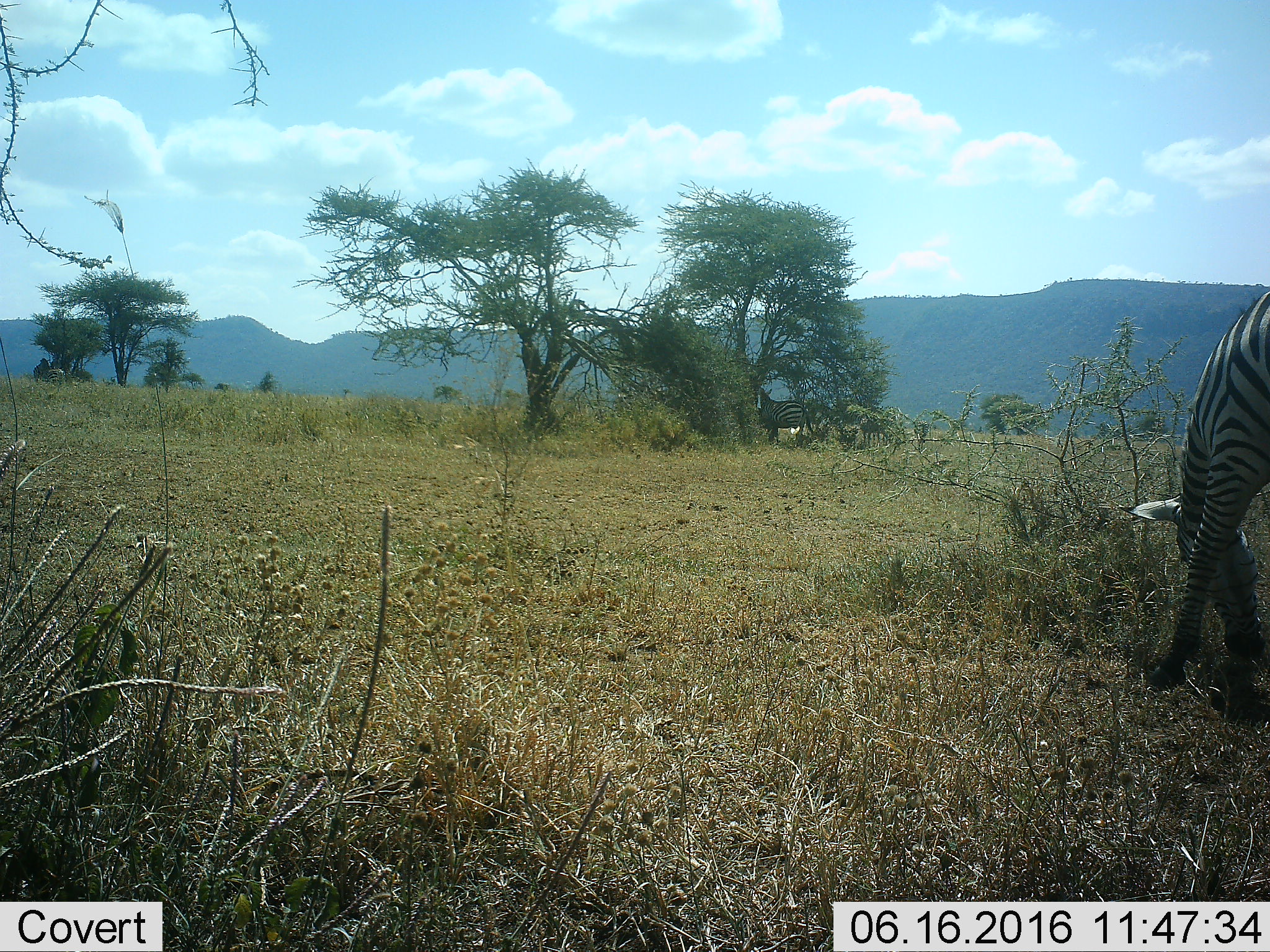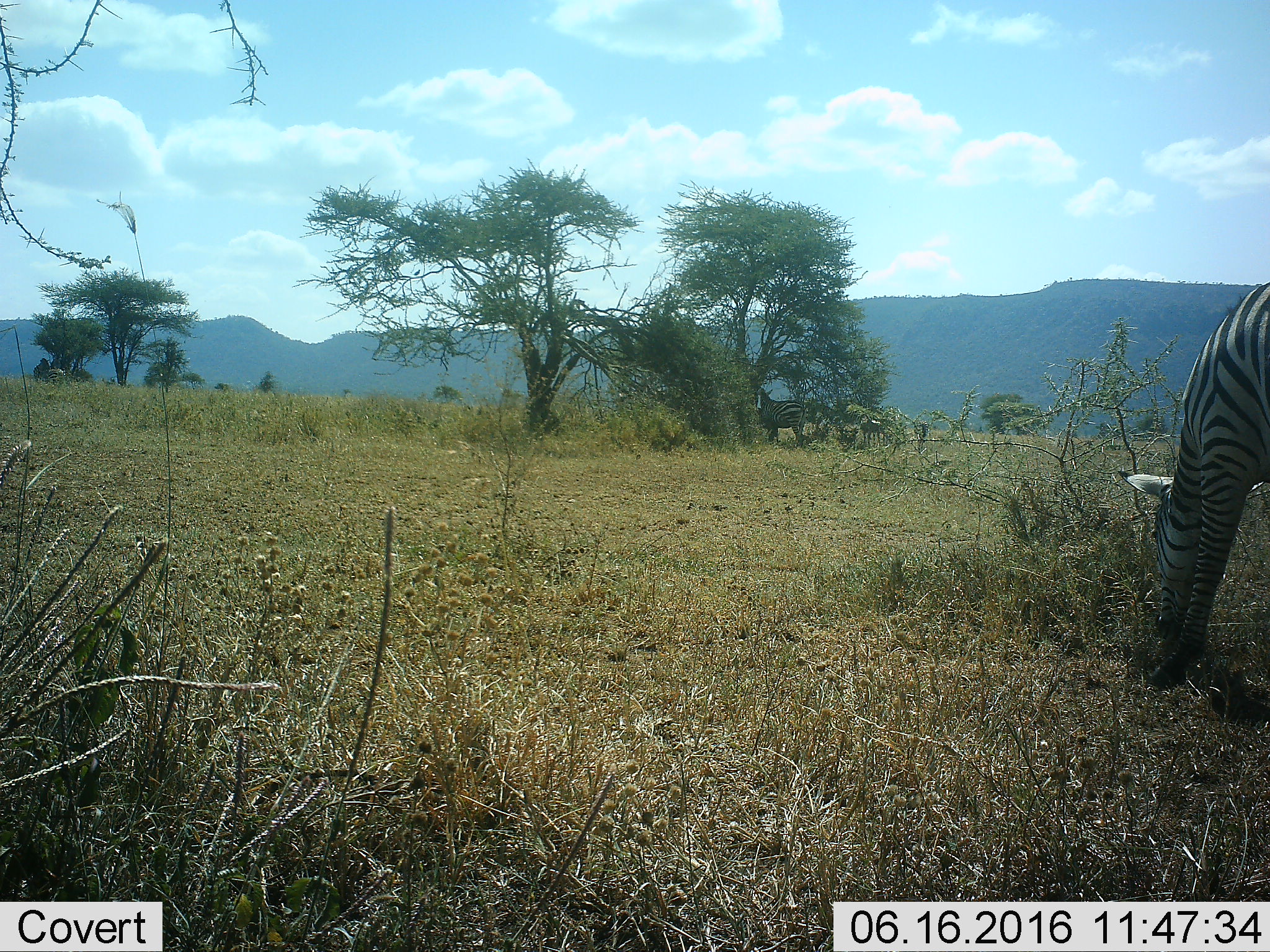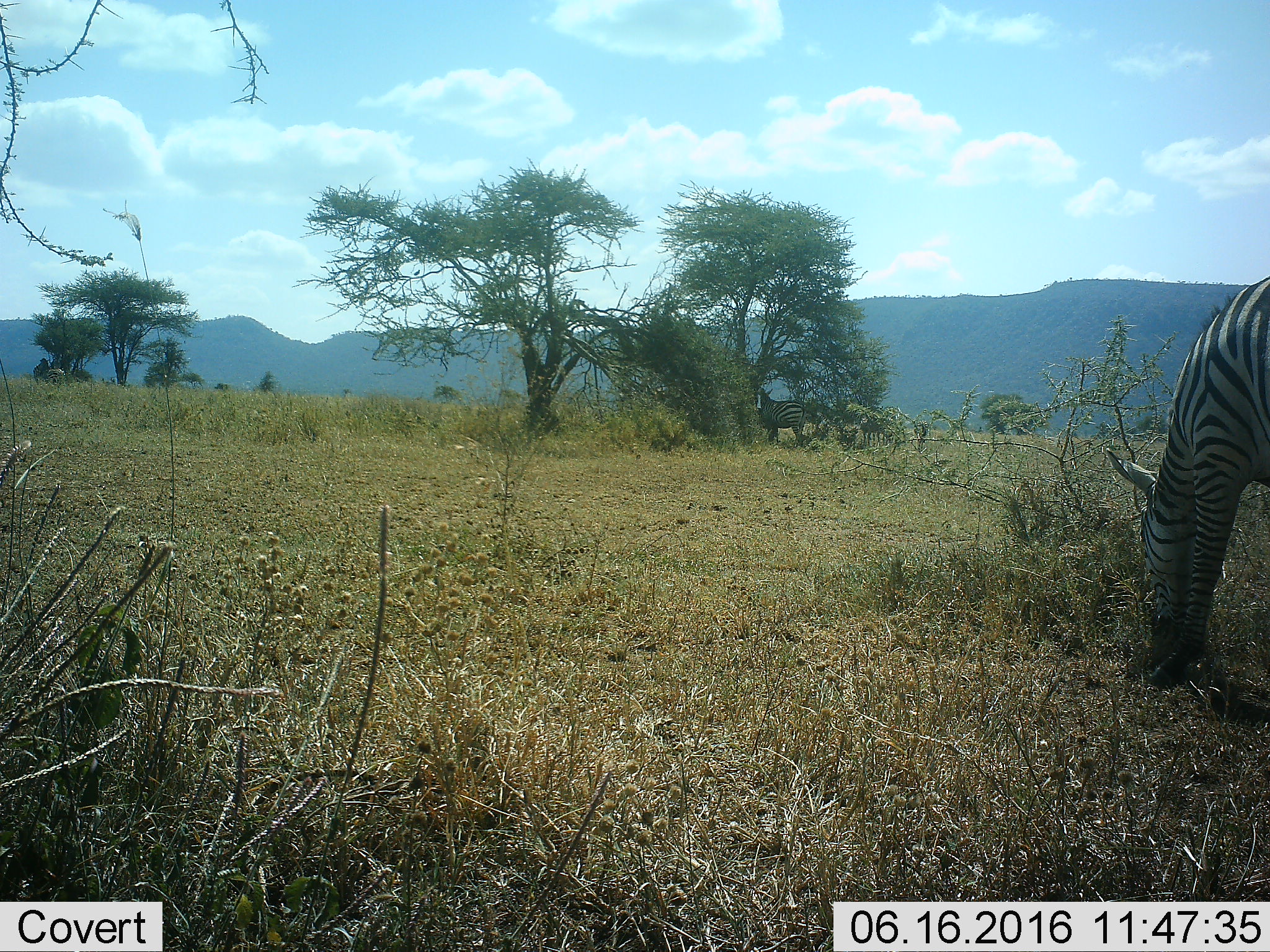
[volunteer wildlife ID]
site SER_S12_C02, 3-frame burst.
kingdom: Animalia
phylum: Chordata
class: Mammalia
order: Perissodactyla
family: Equidae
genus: Equus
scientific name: Equus quagga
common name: plains zebra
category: zebraplains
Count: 4.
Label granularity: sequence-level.